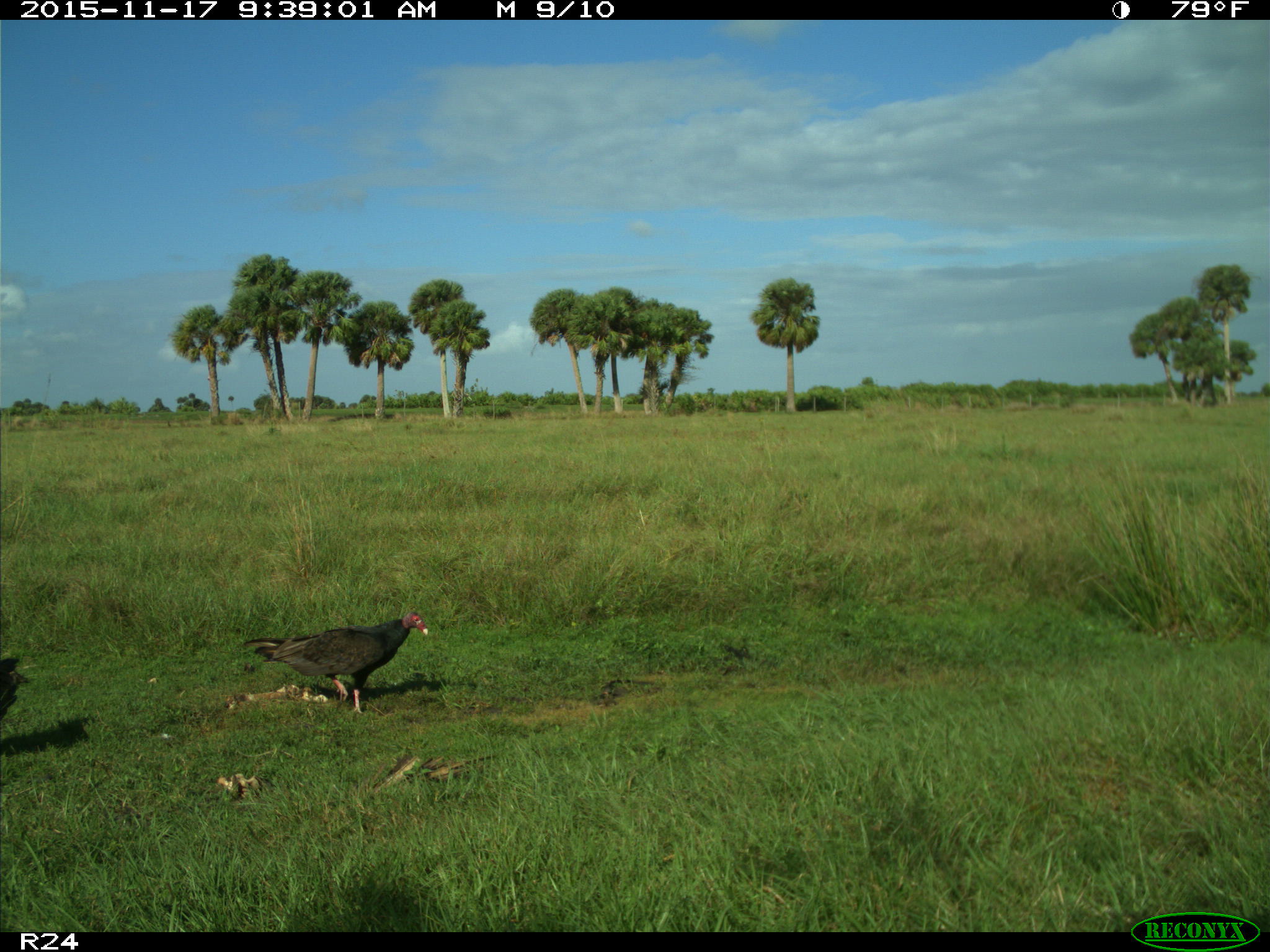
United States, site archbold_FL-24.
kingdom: Animalia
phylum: Chordata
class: Aves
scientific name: Aves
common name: birds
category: unidentified bird